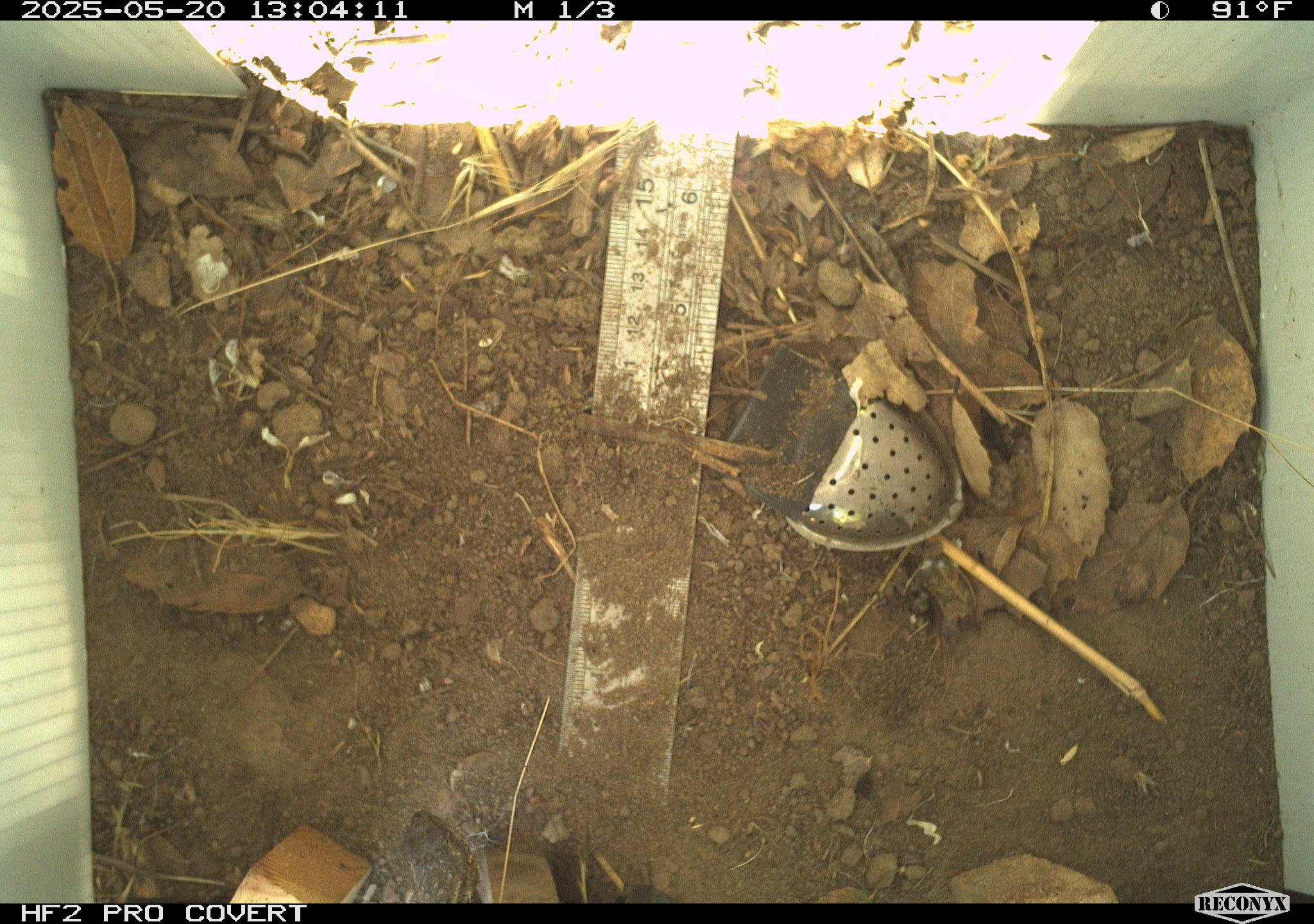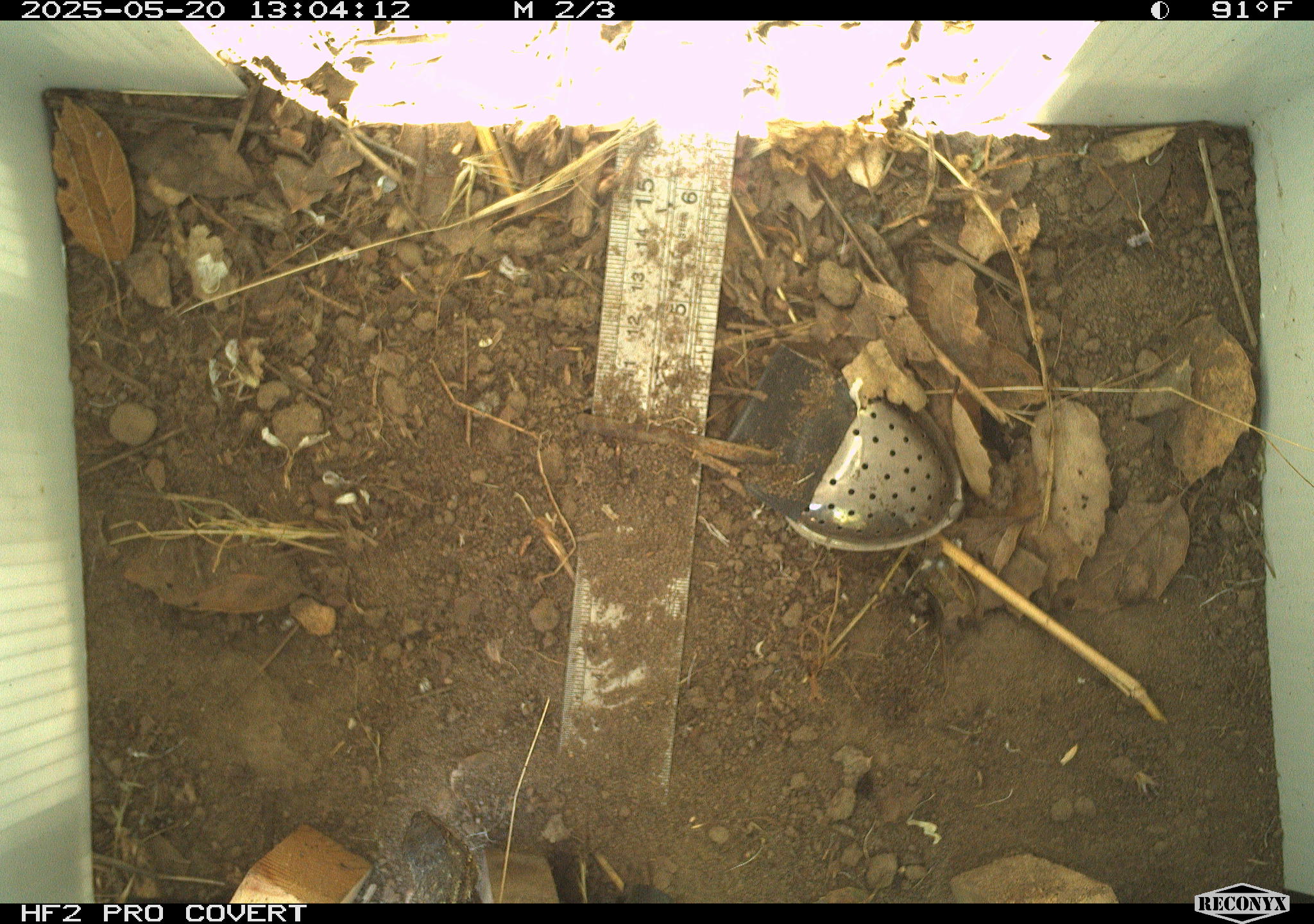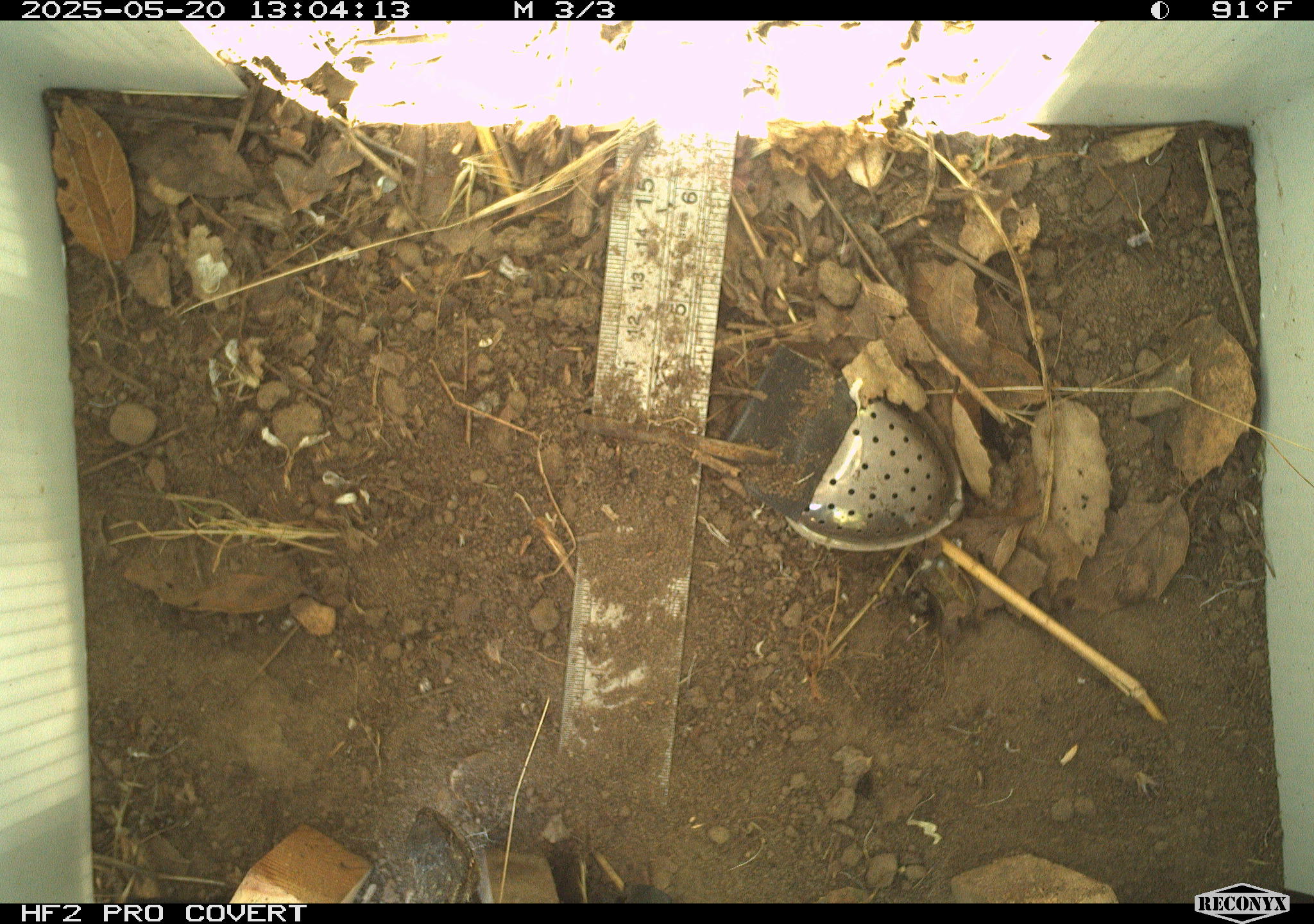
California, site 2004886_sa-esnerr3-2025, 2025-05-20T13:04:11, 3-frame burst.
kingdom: Animalia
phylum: Chordata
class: Reptilia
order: Squamata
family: Phrynosomatidae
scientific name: Phrynosomatidae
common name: north american spiny lizards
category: sceloporus/uta species